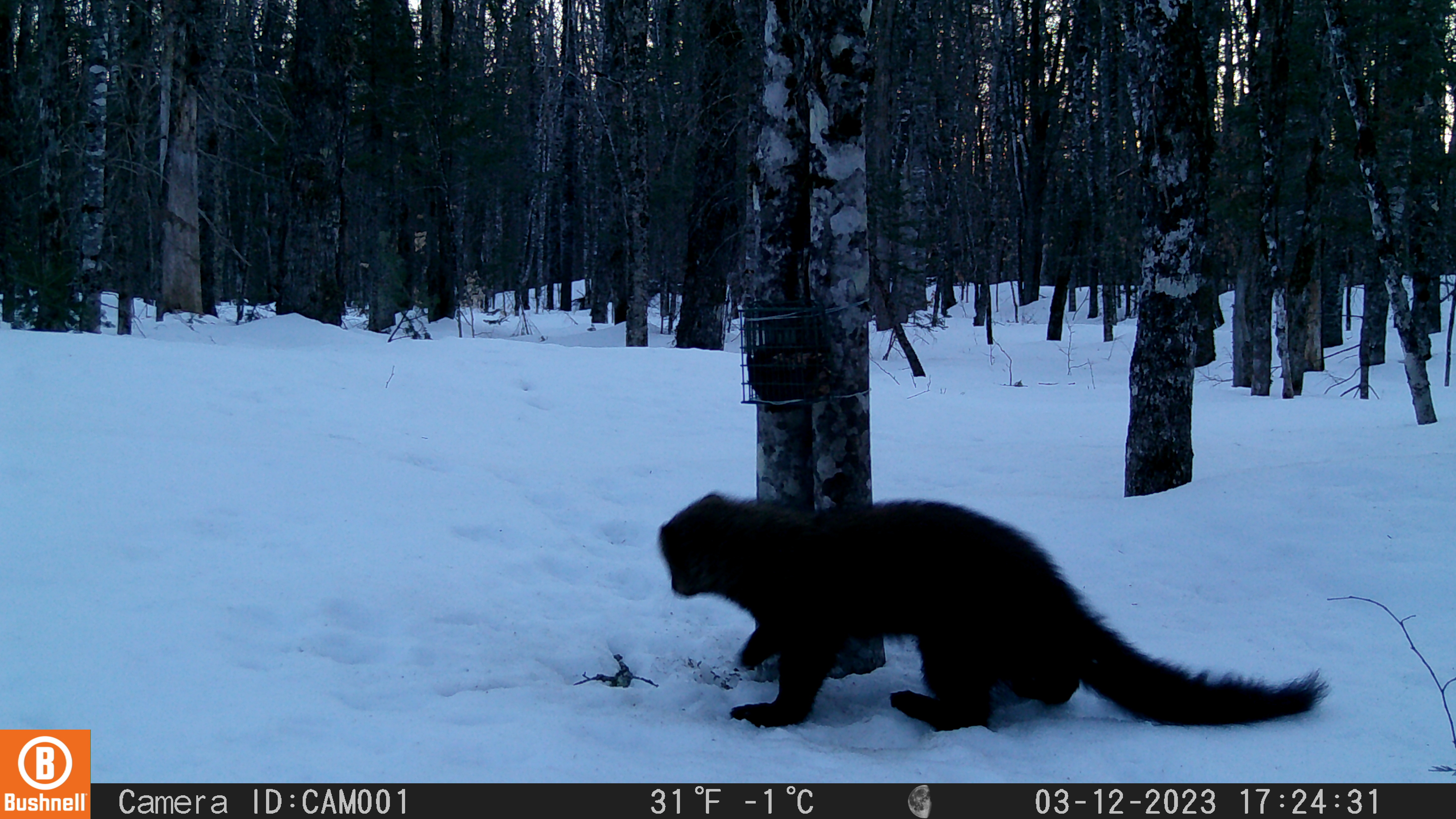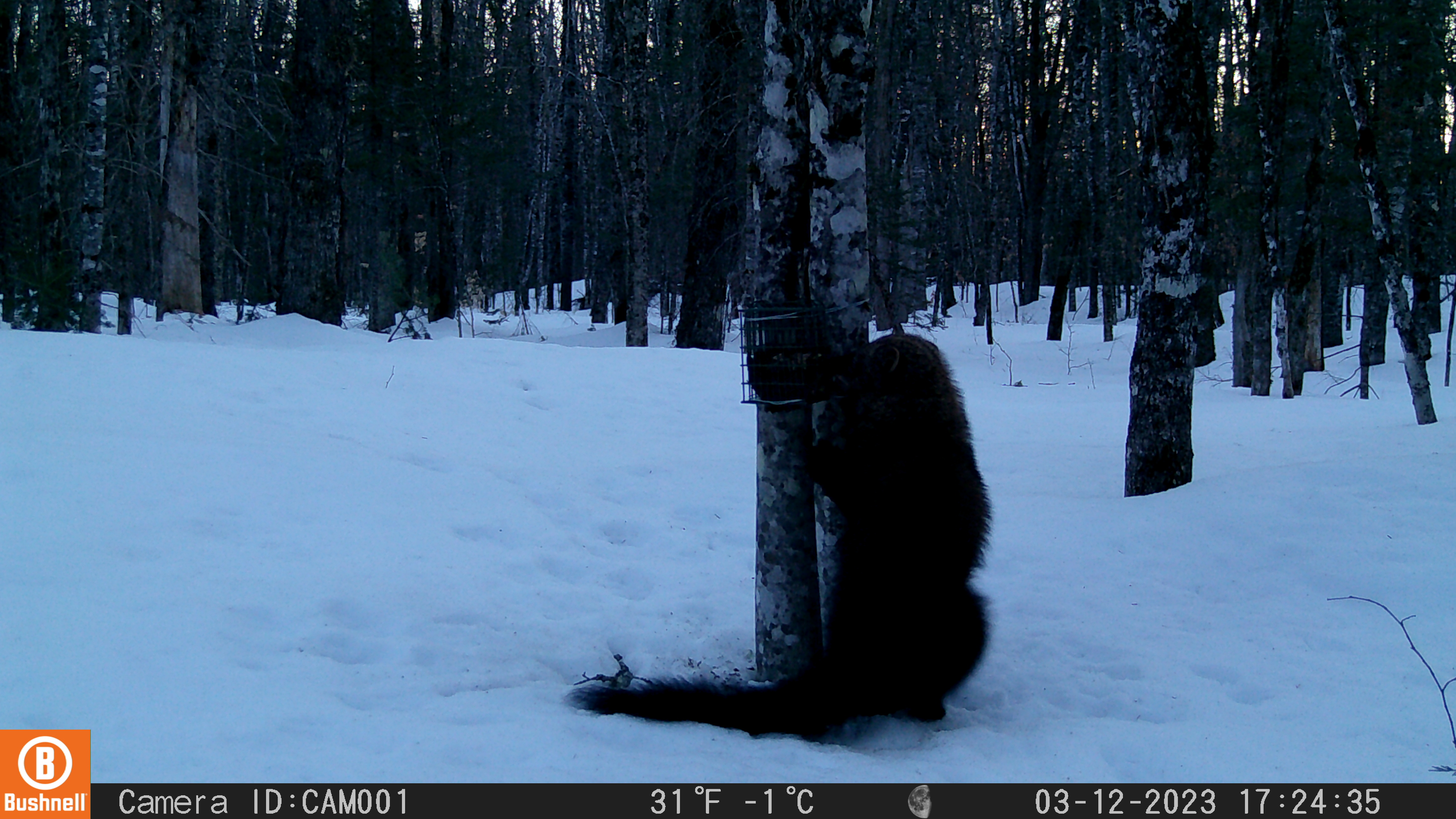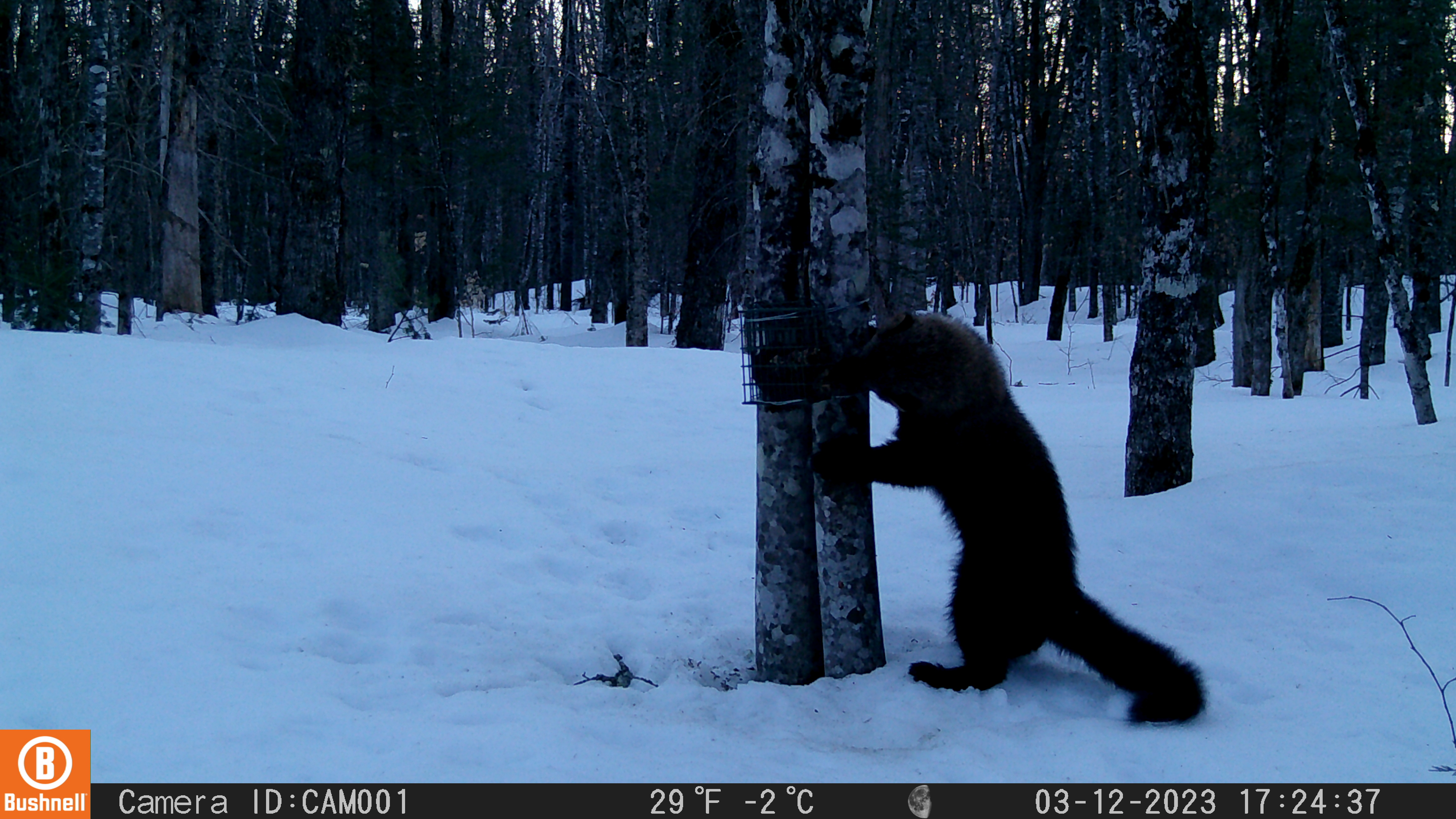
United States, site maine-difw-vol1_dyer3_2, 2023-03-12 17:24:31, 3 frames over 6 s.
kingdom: Animalia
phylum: Chordata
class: Mammalia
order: Carnivora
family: Mustelidae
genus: Pekania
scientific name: Pekania pennanti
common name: fisher